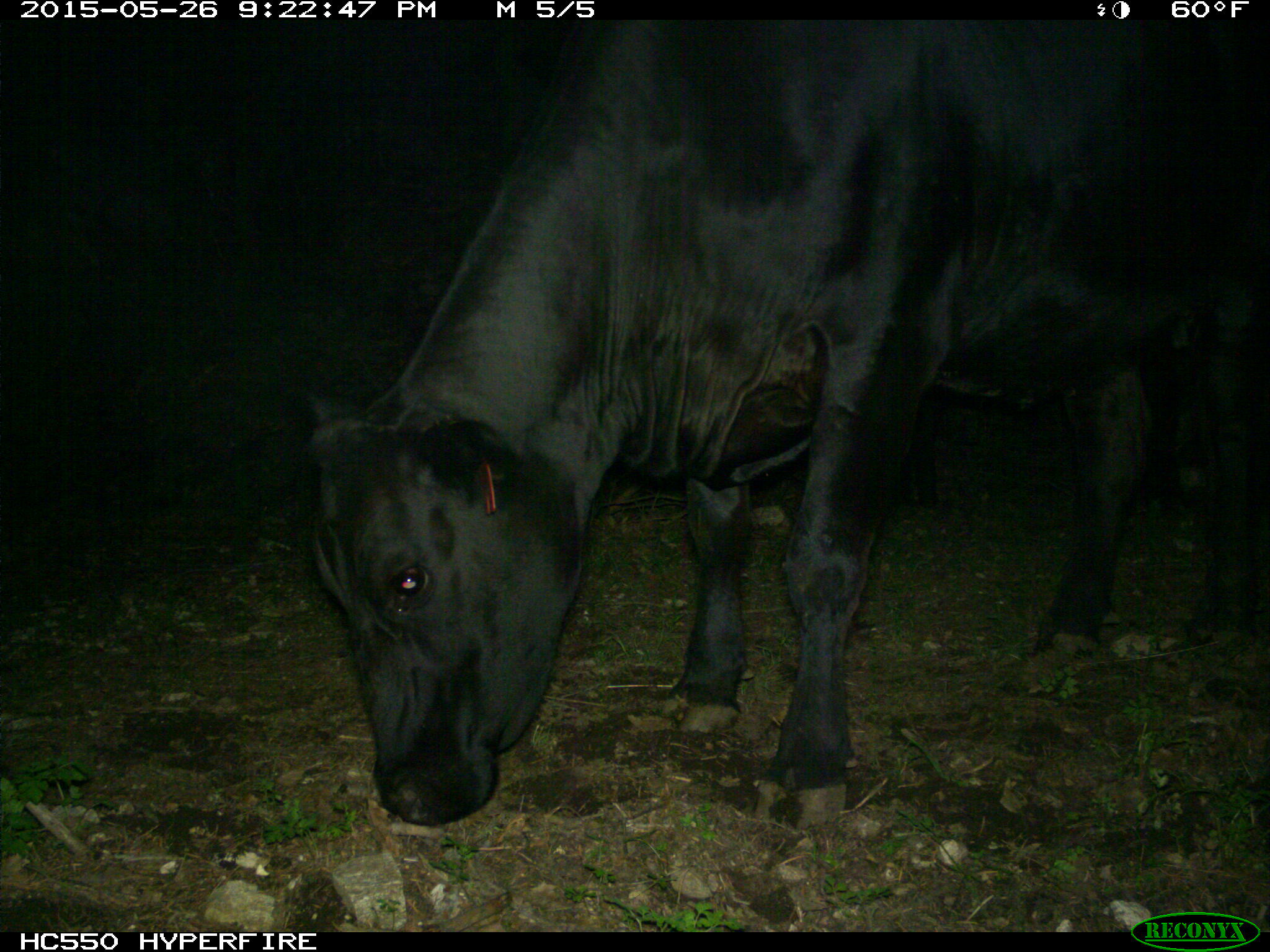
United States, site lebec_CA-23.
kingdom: Animalia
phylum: Chordata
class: Mammalia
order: Artiodactyla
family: Bovidae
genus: Bos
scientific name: Bos taurus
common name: domestic cow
Bos taurus (domestic cow).